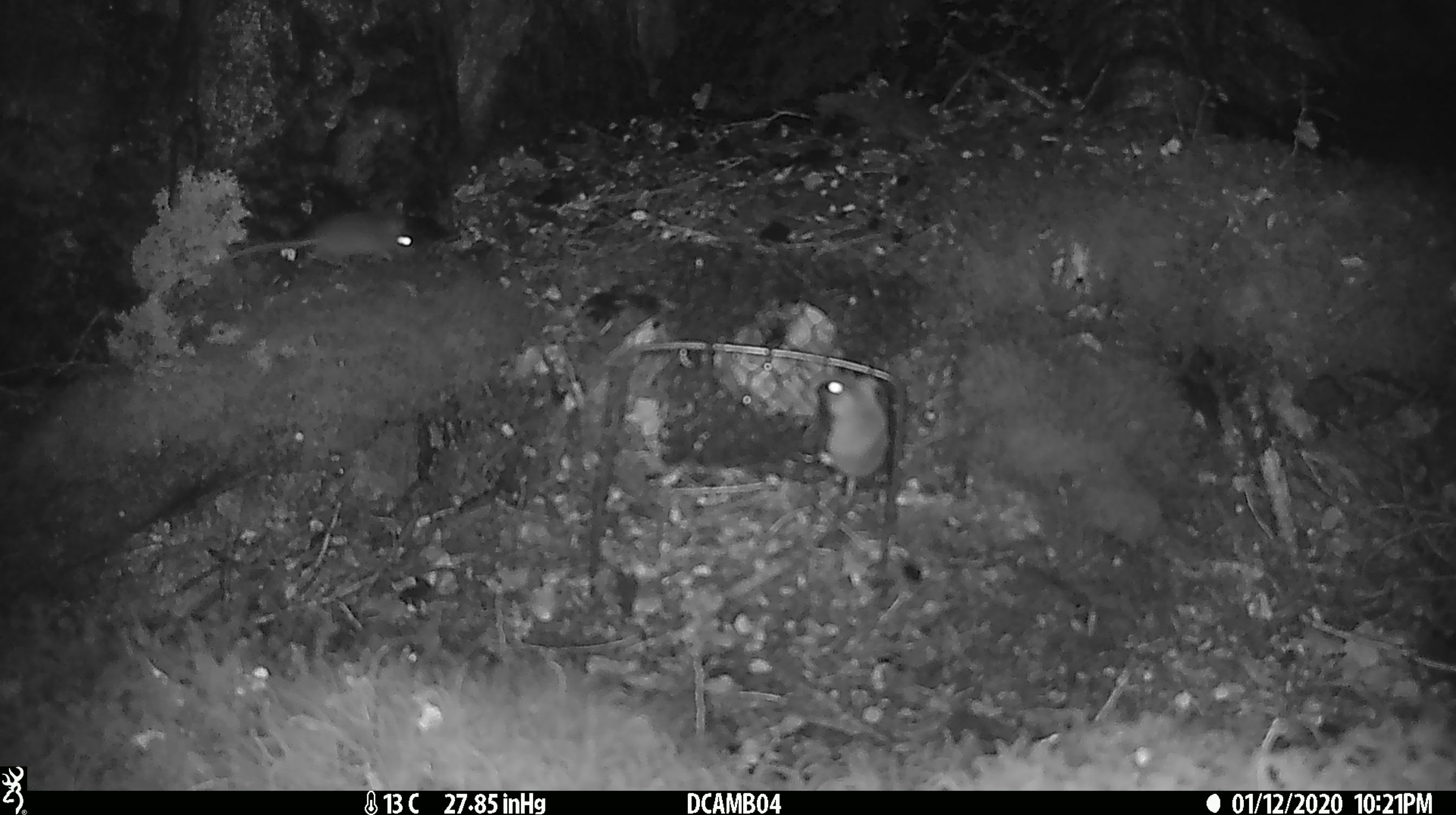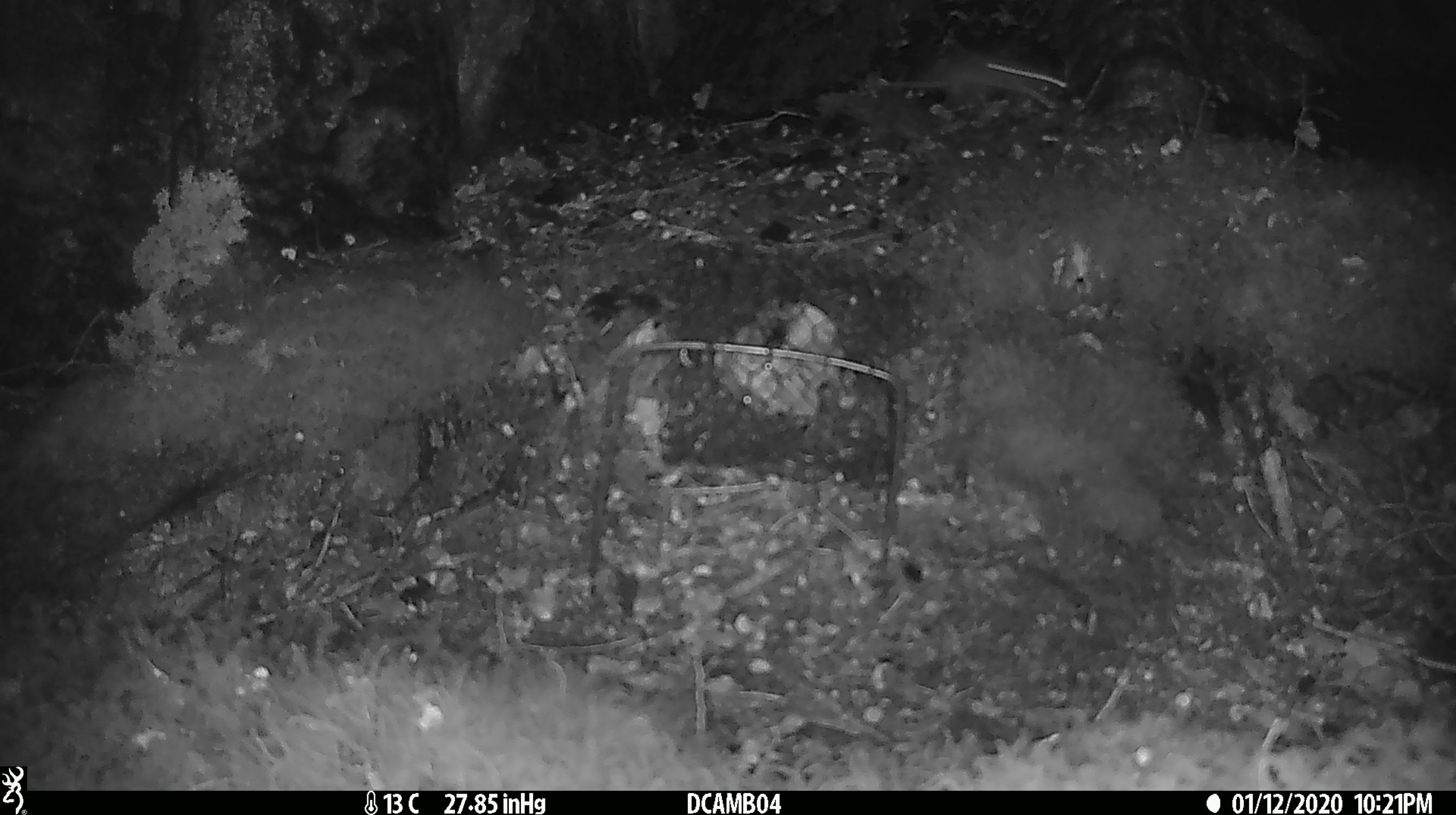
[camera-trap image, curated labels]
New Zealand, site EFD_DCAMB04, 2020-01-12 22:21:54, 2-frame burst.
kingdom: Animalia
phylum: Chordata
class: Mammalia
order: Rodentia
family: Muridae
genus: Mus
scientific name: Mus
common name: mouse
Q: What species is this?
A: Mouse (Mus).